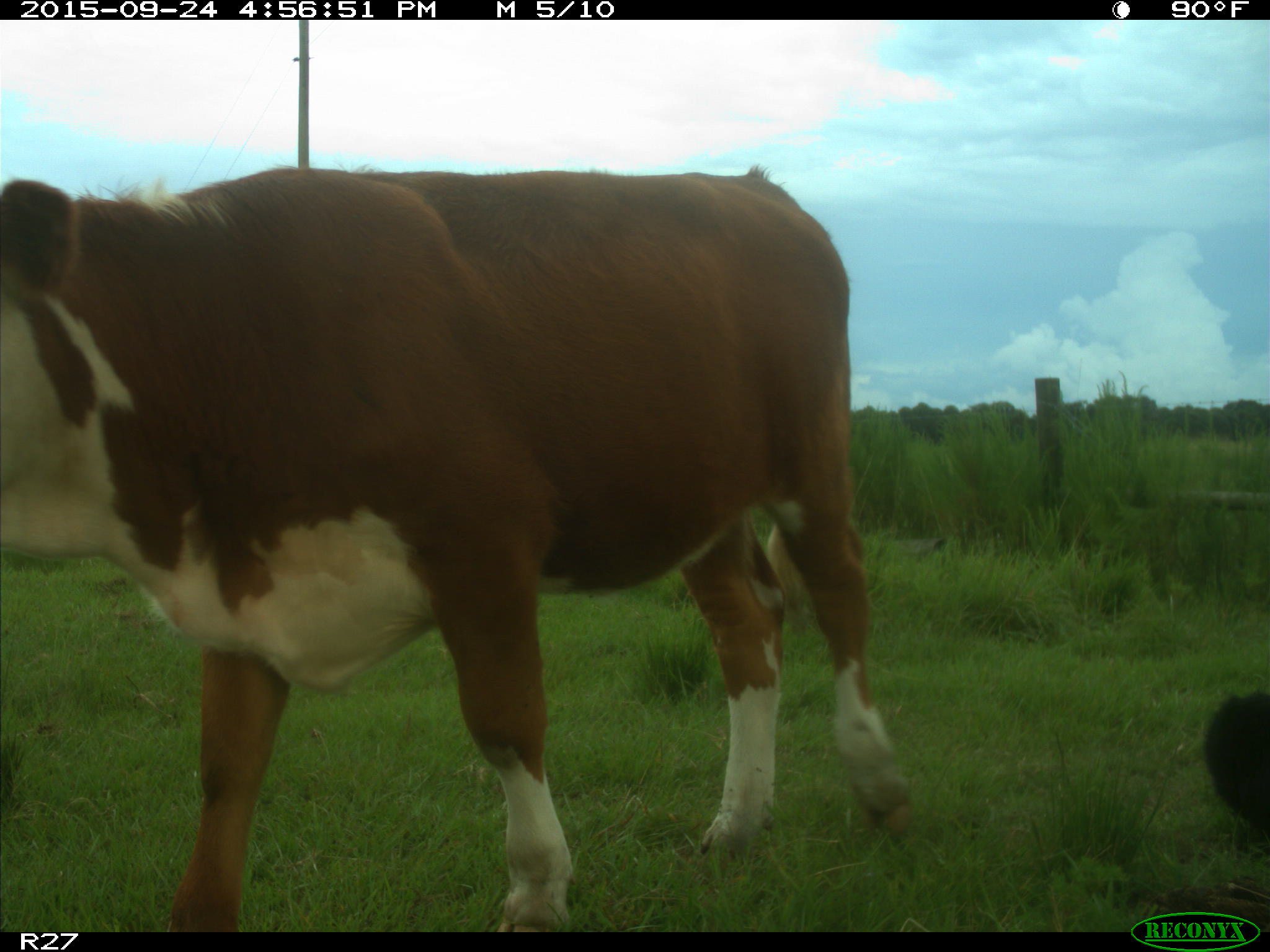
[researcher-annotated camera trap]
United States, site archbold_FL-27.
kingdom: Animalia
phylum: Chordata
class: Mammalia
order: Artiodactyla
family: Bovidae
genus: Bos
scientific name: Bos taurus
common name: domestic cow